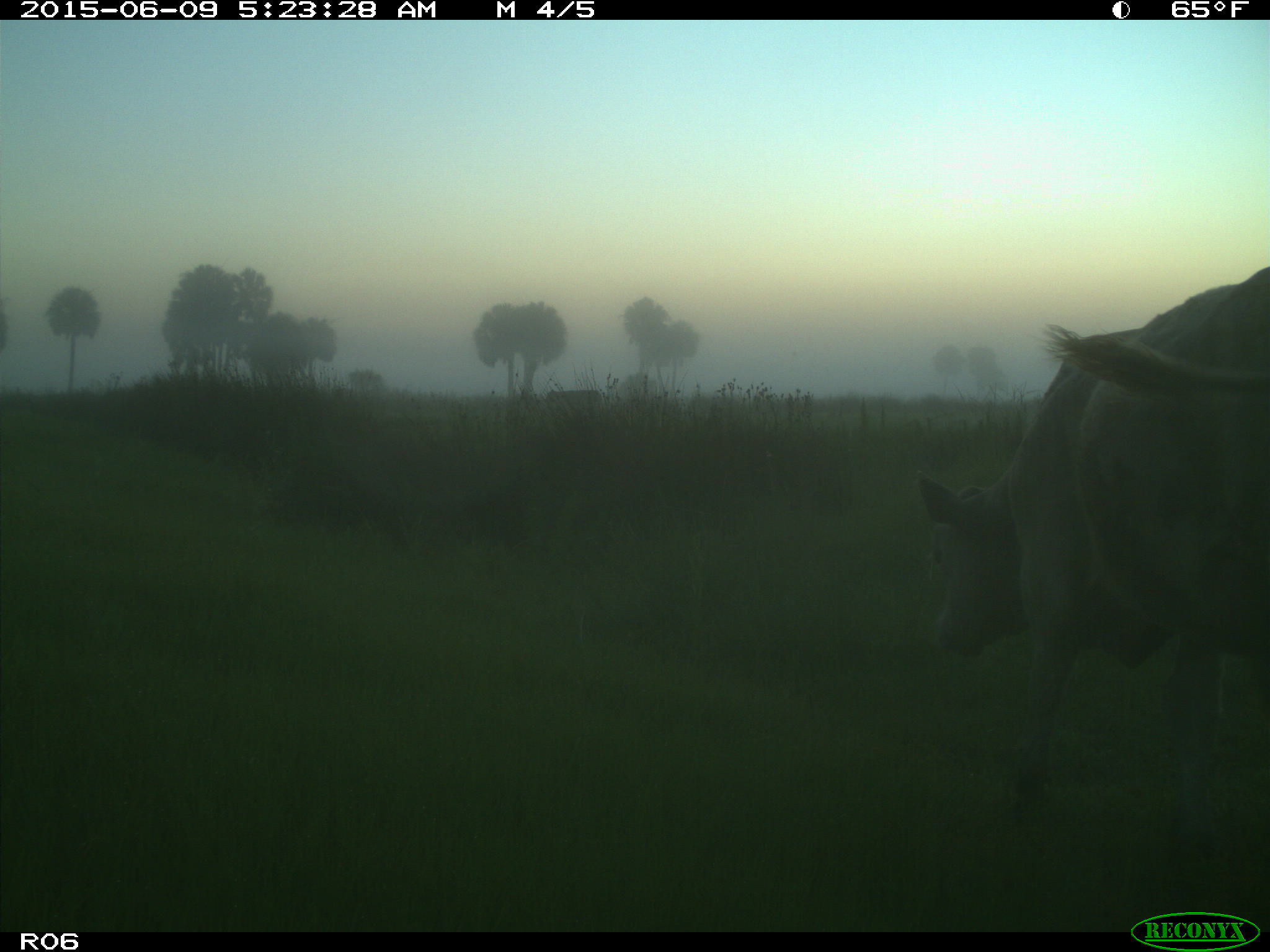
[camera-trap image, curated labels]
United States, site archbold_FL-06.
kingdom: Animalia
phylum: Chordata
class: Mammalia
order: Artiodactyla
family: Bovidae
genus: Bos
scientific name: Bos taurus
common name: domestic cow